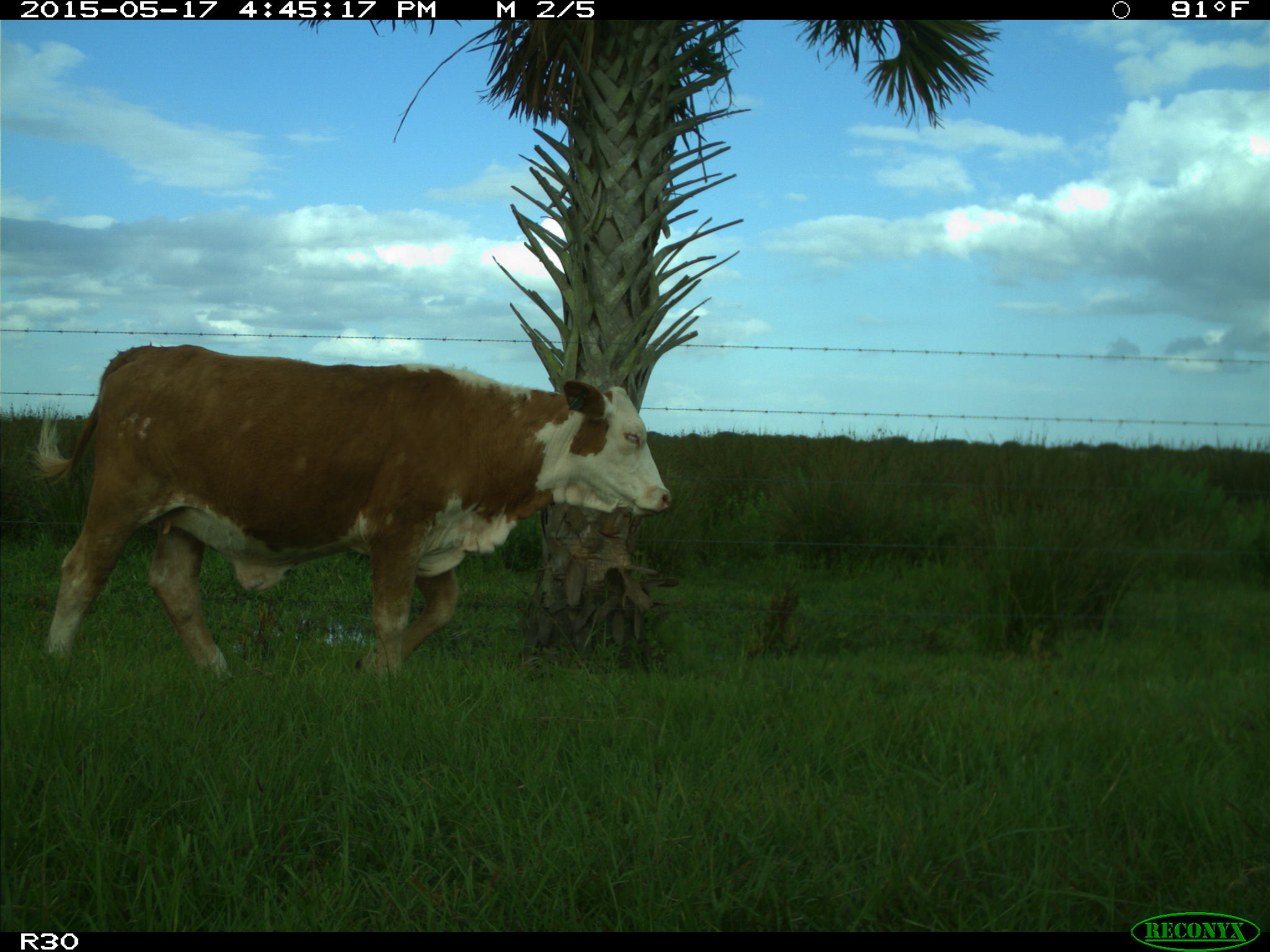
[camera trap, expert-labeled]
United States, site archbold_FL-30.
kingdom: Animalia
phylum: Chordata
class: Mammalia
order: Artiodactyla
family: Bovidae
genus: Bos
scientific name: Bos taurus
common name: domestic cow